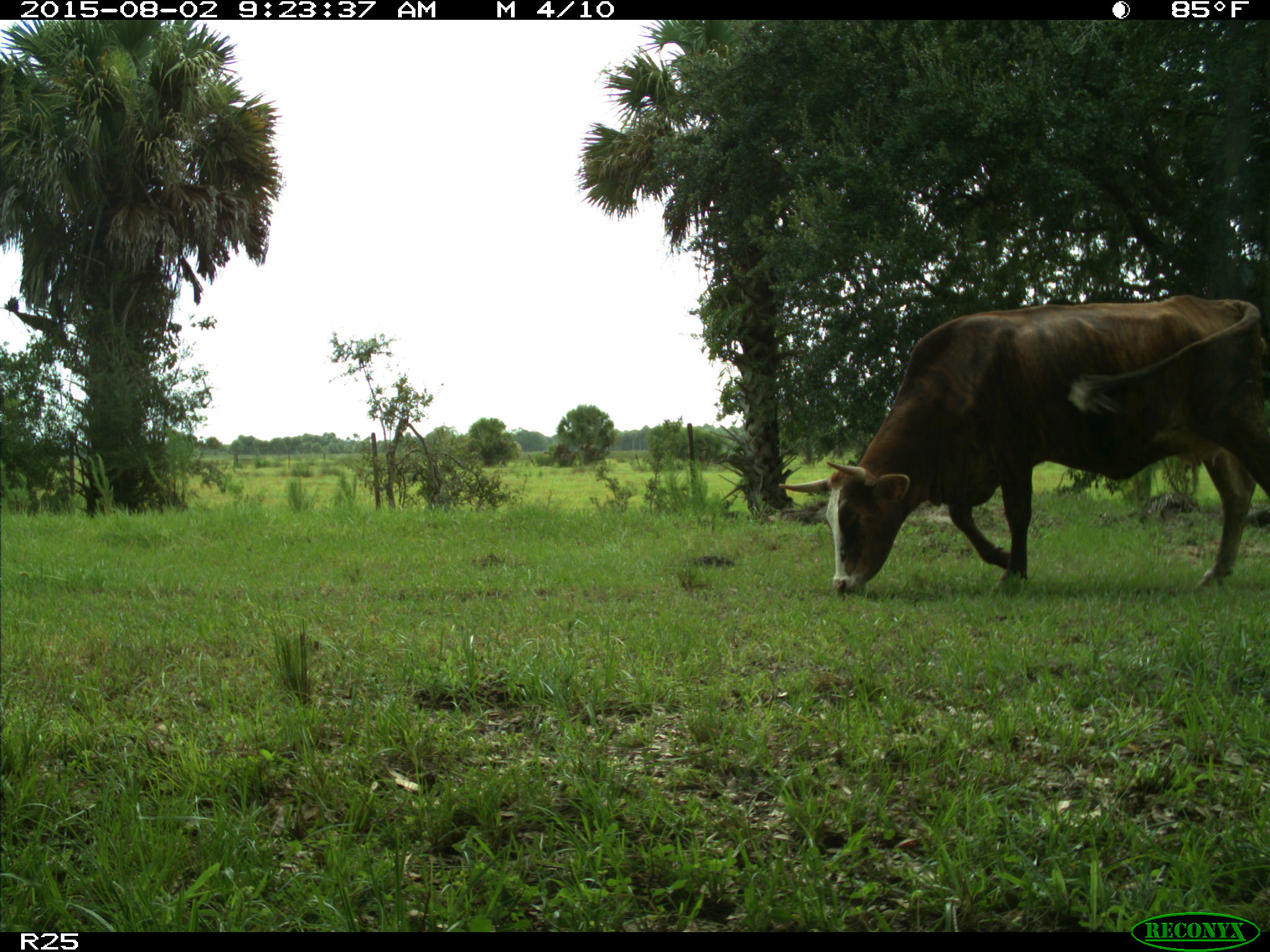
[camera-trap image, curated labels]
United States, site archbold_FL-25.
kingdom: Animalia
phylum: Chordata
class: Mammalia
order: Artiodactyla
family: Bovidae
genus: Bos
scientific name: Bos taurus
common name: domestic cow